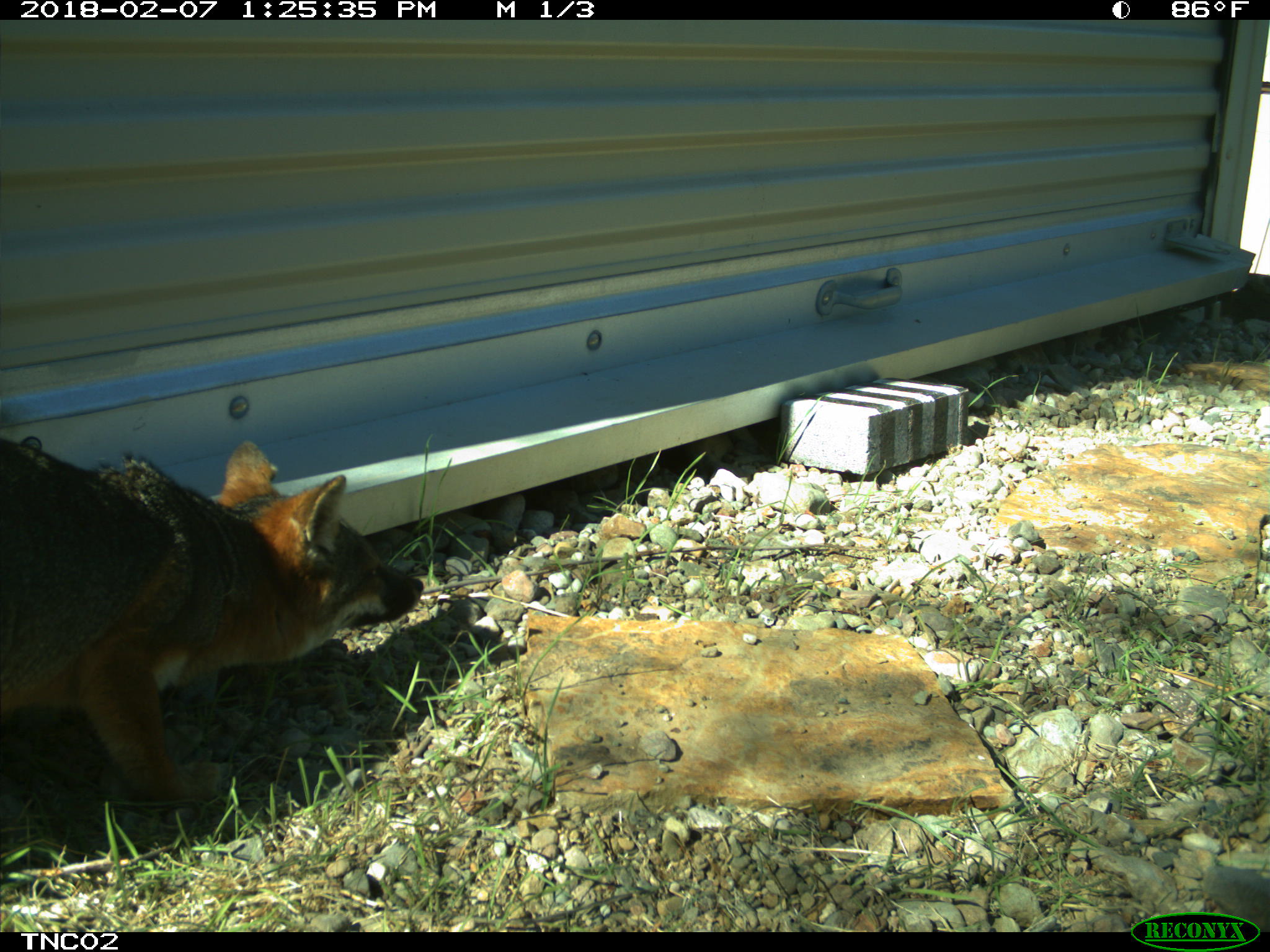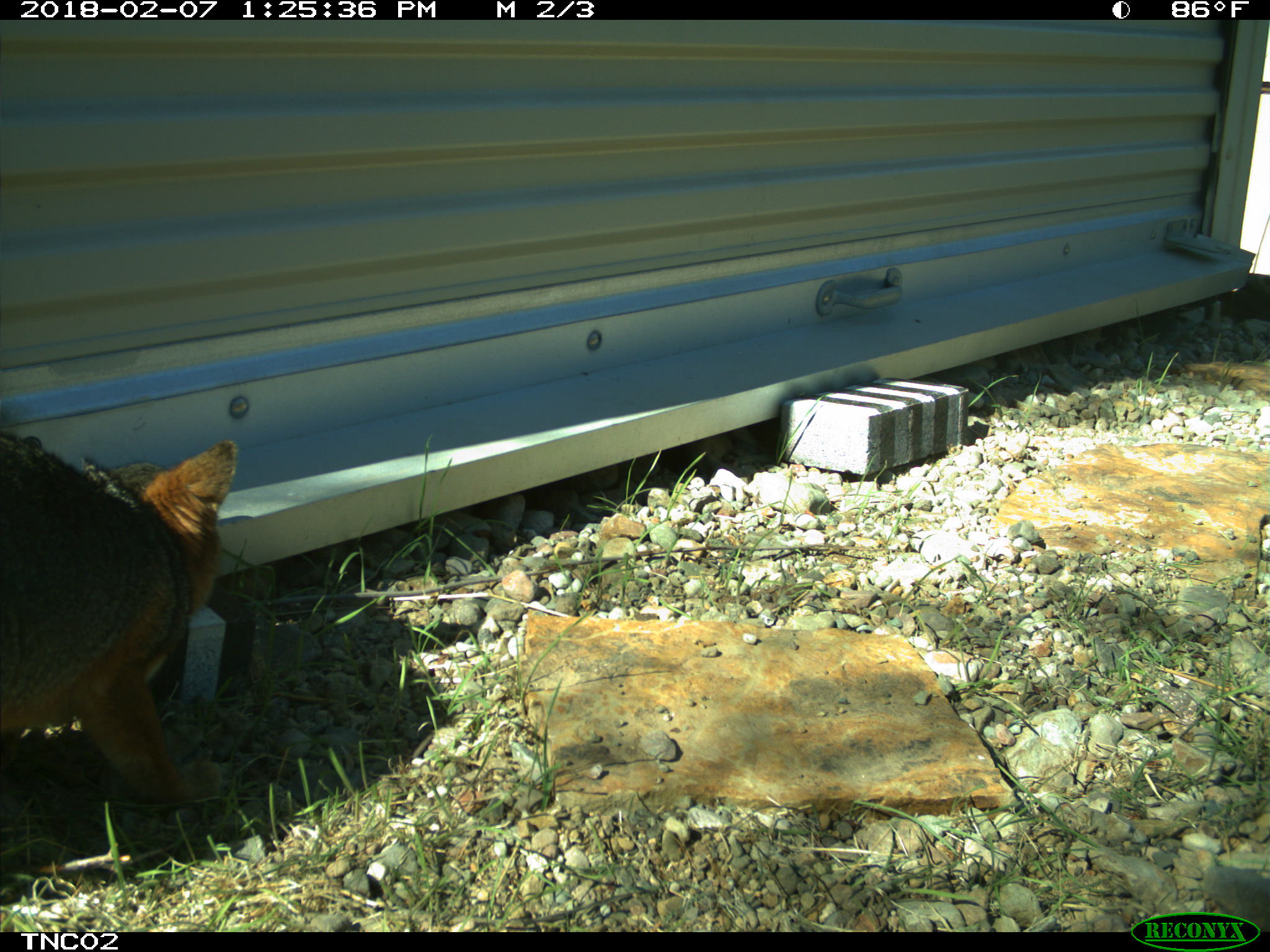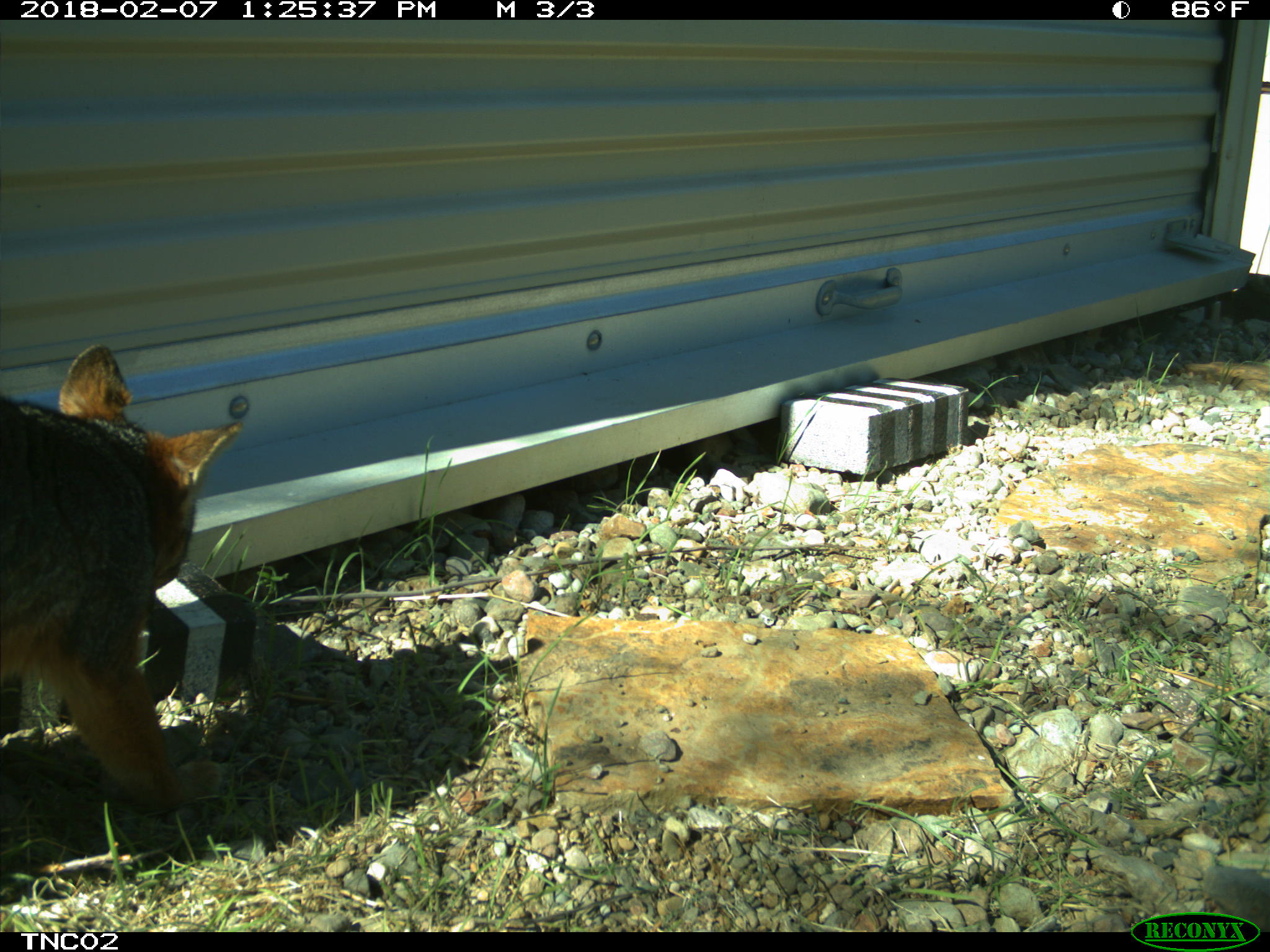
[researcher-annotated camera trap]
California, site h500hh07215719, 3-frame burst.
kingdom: Animalia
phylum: Chordata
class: Mammalia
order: Carnivora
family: Canidae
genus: Urocyon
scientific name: Urocyon littoralis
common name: island fox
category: fox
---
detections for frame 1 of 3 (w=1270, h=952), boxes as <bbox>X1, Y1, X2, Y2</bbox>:
fox: <bbox>0, 439, 424, 804</bbox>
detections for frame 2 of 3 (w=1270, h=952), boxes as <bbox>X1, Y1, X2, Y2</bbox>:
fox: <bbox>0, 433, 233, 807</bbox>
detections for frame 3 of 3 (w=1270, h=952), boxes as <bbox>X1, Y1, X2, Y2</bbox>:
fox: <bbox>0, 343, 241, 809</bbox>